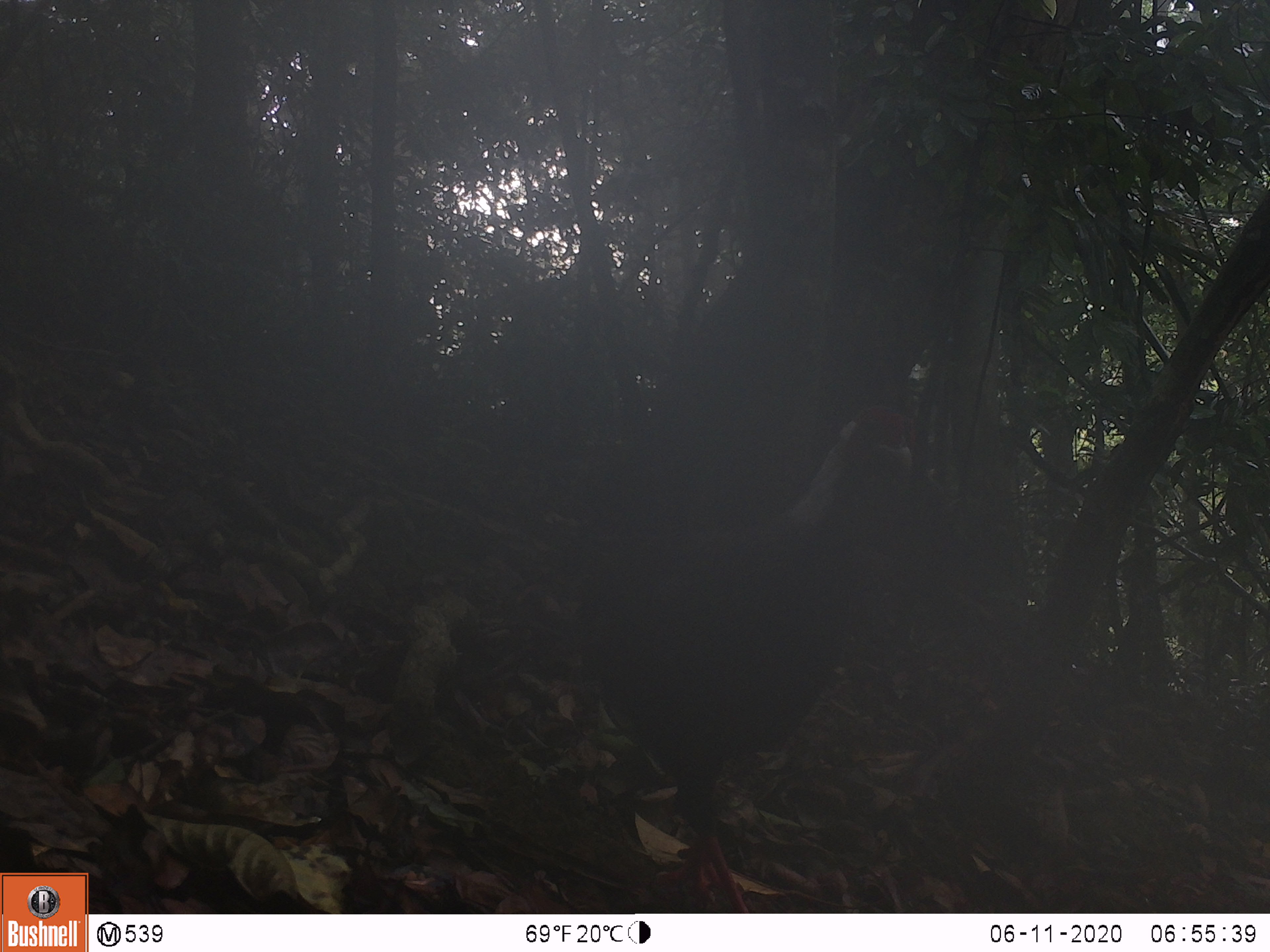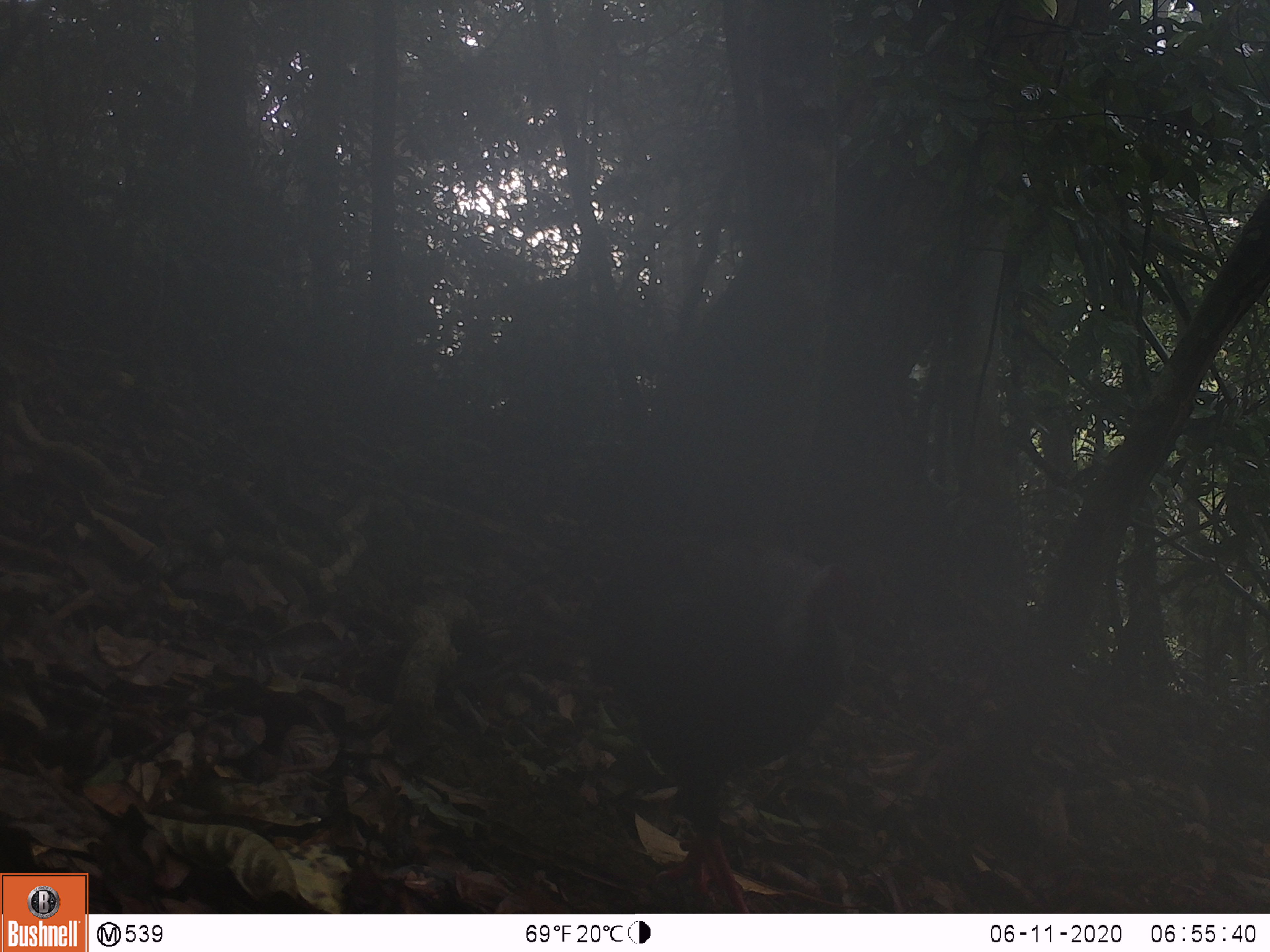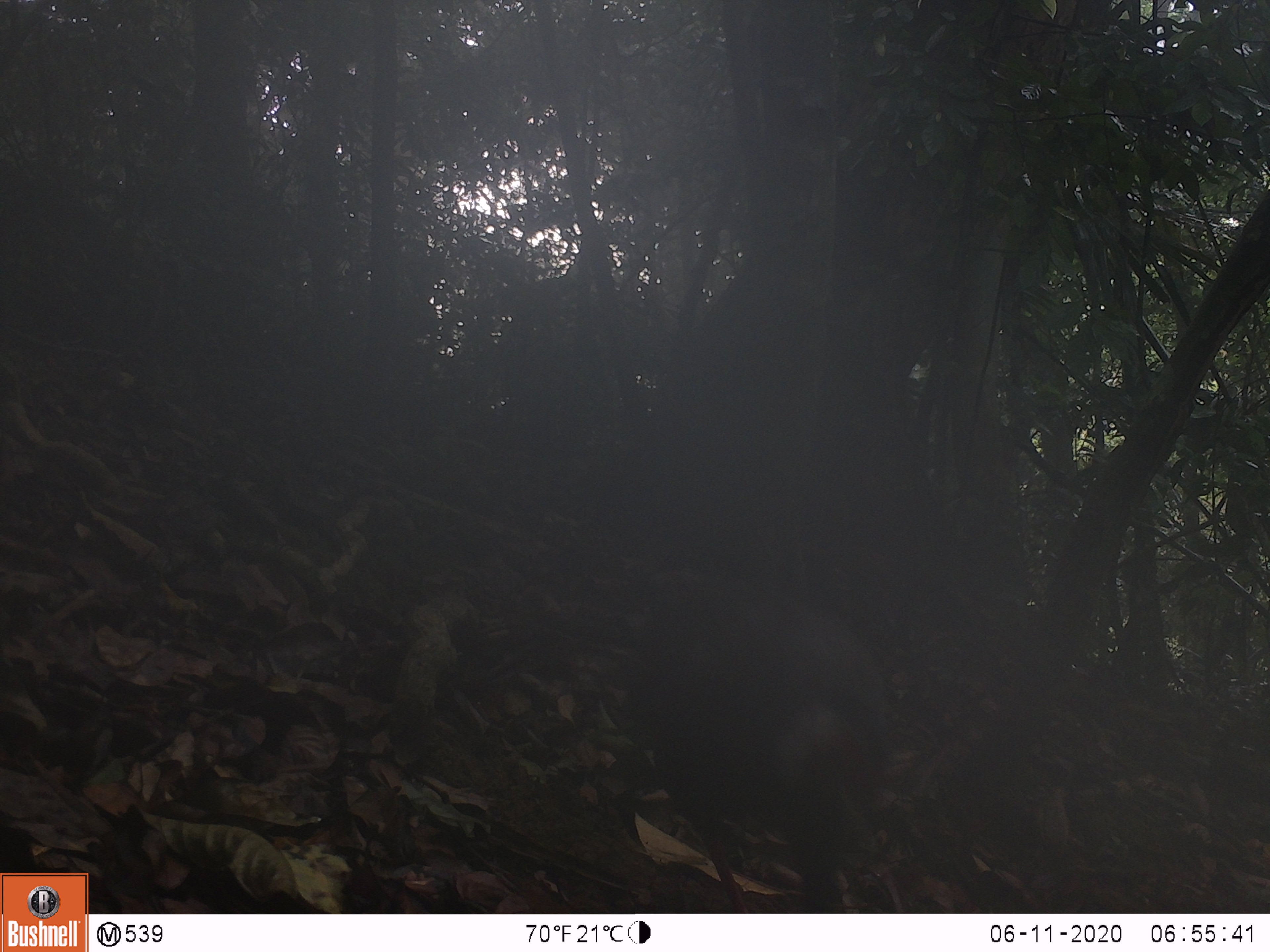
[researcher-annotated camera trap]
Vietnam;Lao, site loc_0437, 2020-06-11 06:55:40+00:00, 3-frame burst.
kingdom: Animalia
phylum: Chordata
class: Aves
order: Galliformes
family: Phasianidae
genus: Lophura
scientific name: Lophura nycthemera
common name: silver pheasant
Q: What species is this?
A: Silver pheasant (Lophura nycthemera).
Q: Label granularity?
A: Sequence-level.